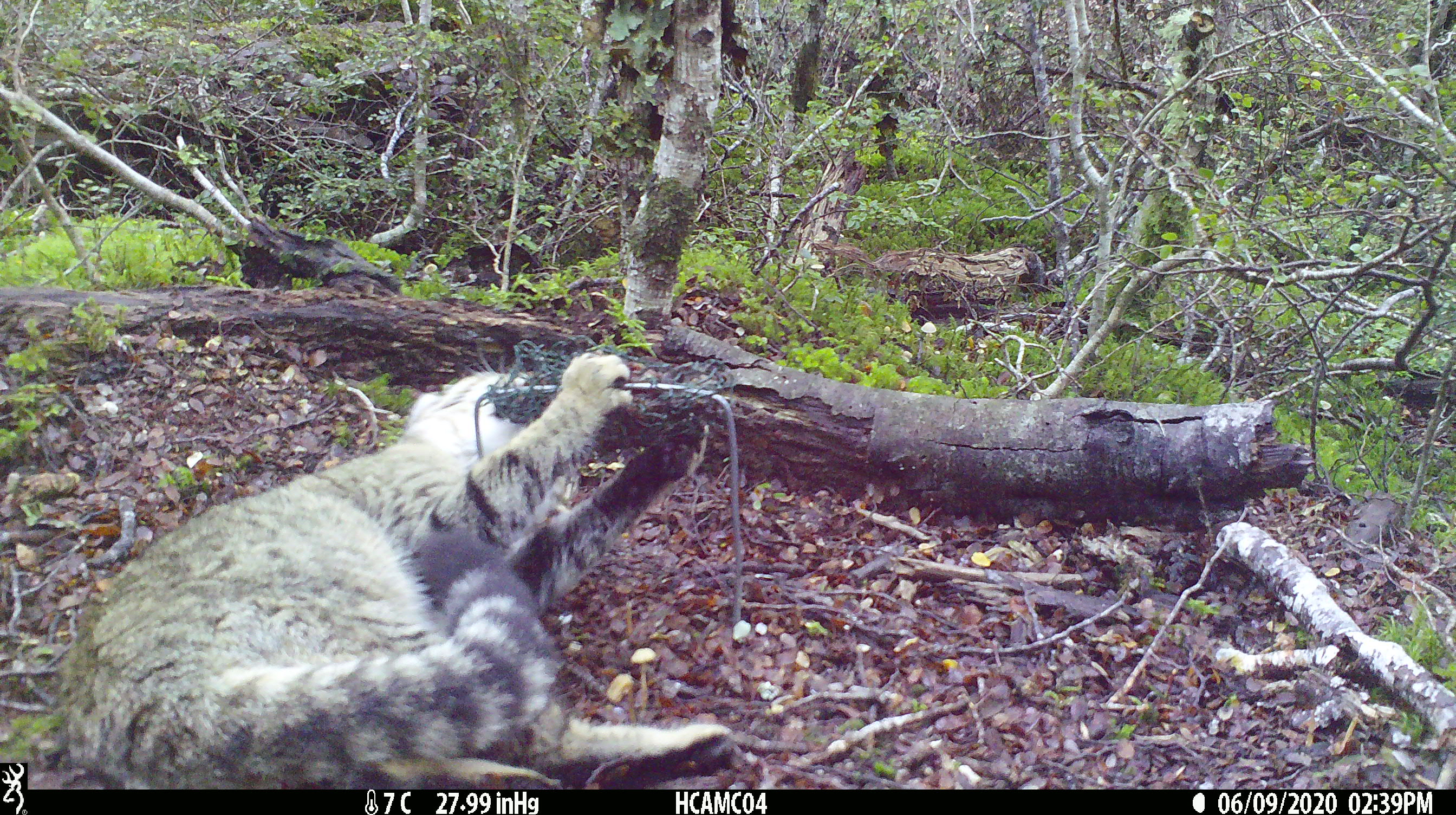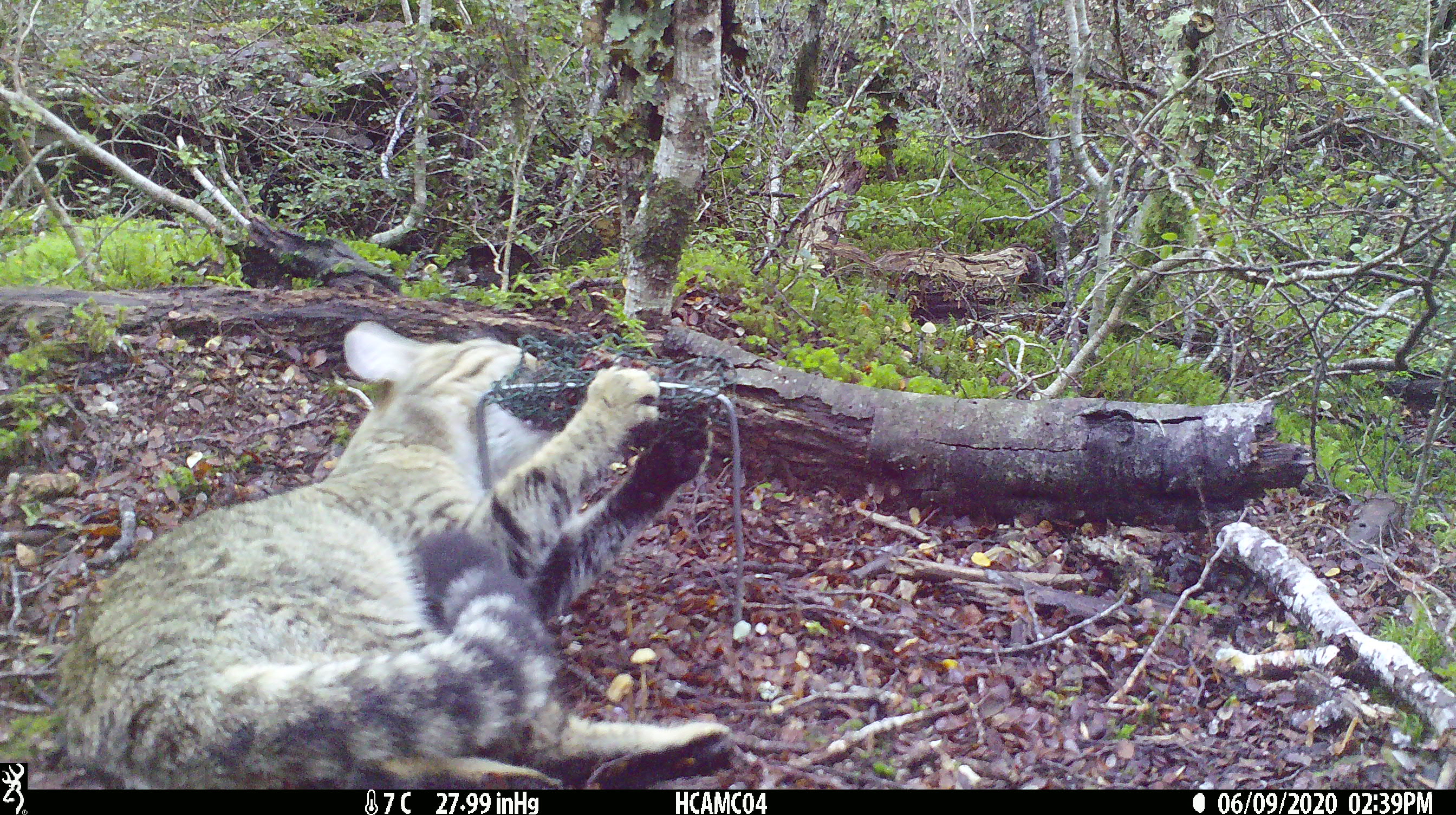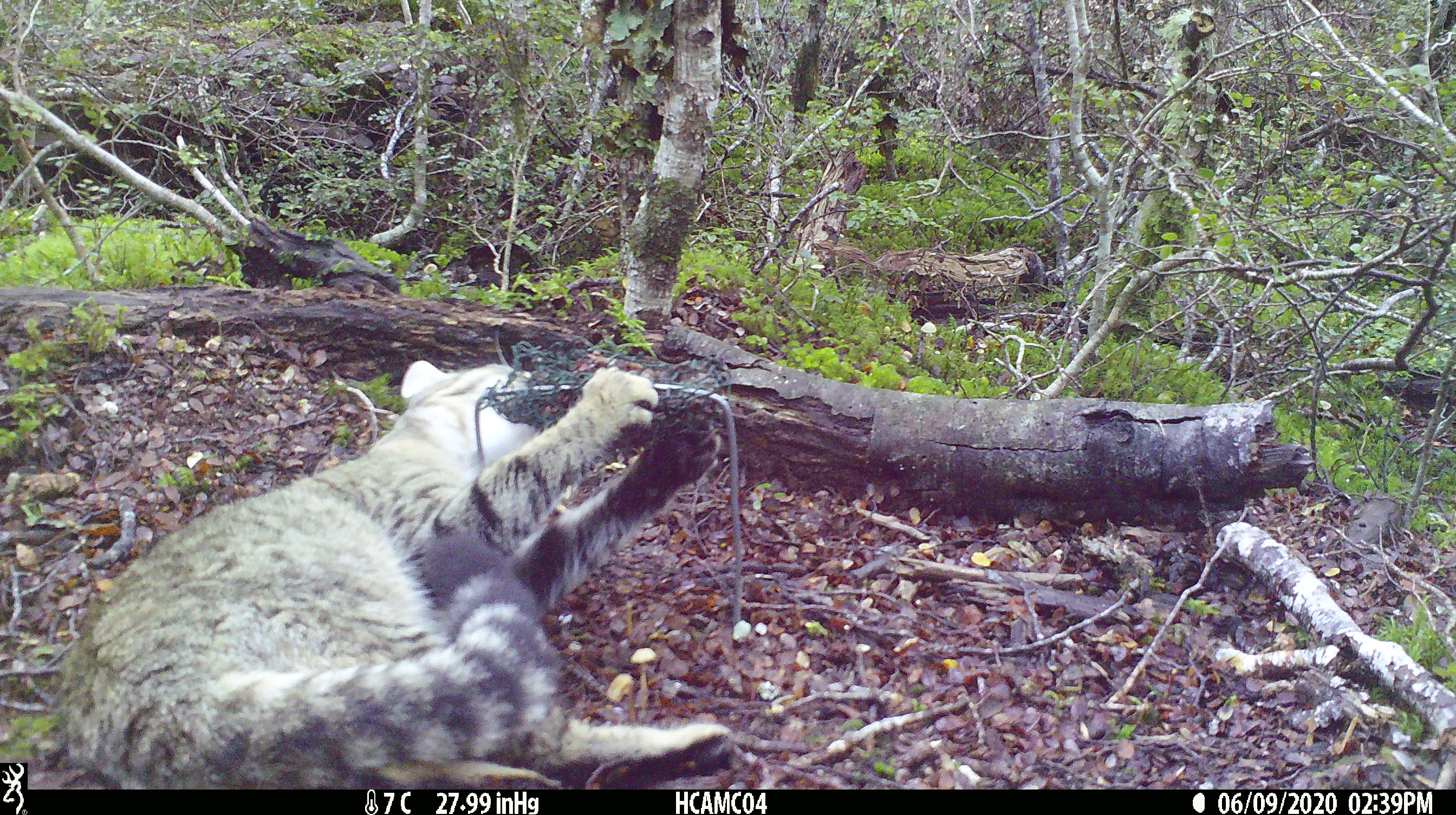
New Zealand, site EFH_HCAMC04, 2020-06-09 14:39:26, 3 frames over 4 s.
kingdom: Animalia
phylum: Chordata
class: Mammalia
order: Carnivora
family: Felidae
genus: Felis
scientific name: Felis catus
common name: domestic cat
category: cat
Cat (domestic cat) (Felis catus).